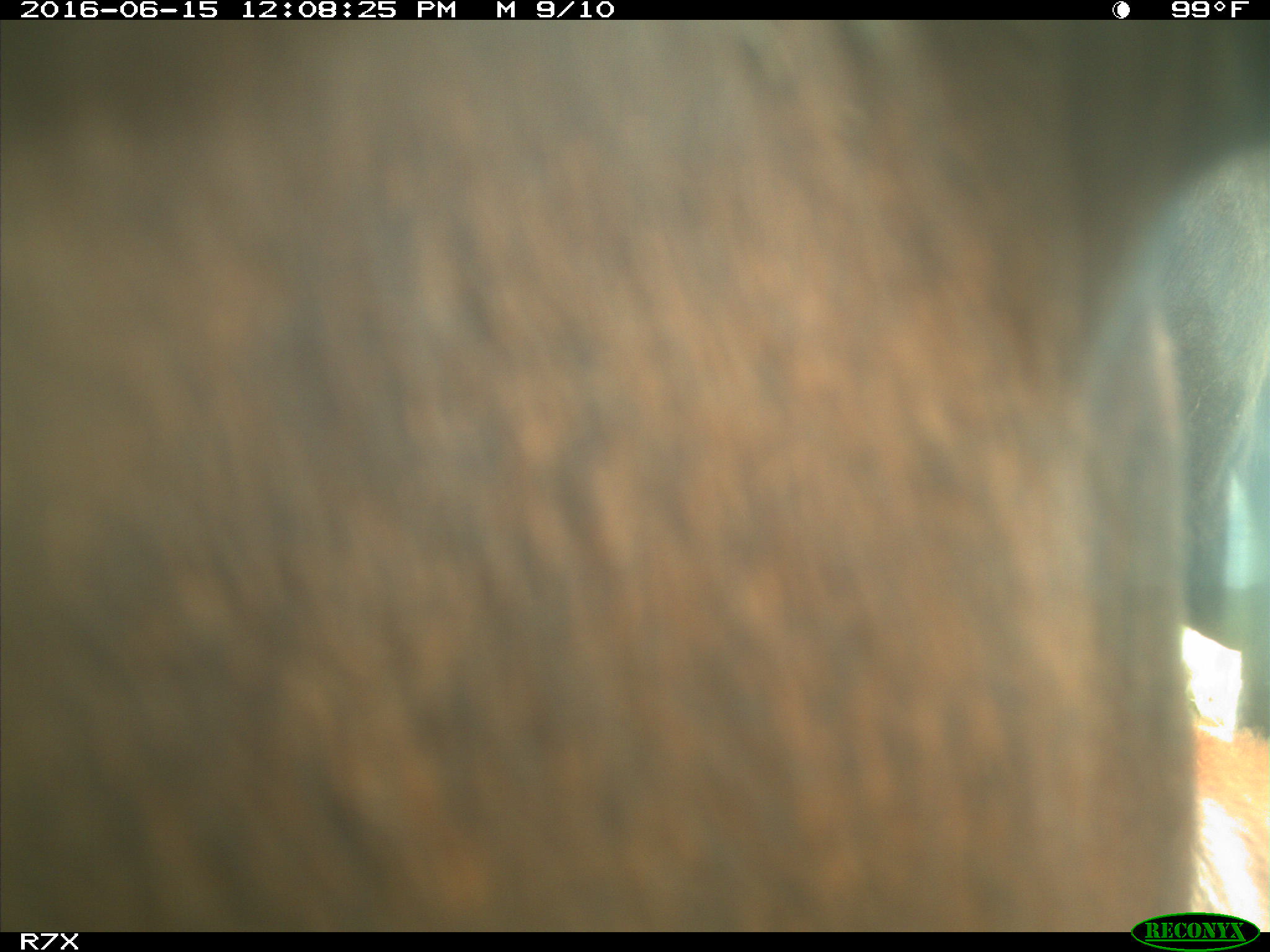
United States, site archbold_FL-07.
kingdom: Animalia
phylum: Chordata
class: Mammalia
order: Artiodactyla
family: Bovidae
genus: Bos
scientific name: Bos taurus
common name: domestic cow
Bos taurus (domestic cow).